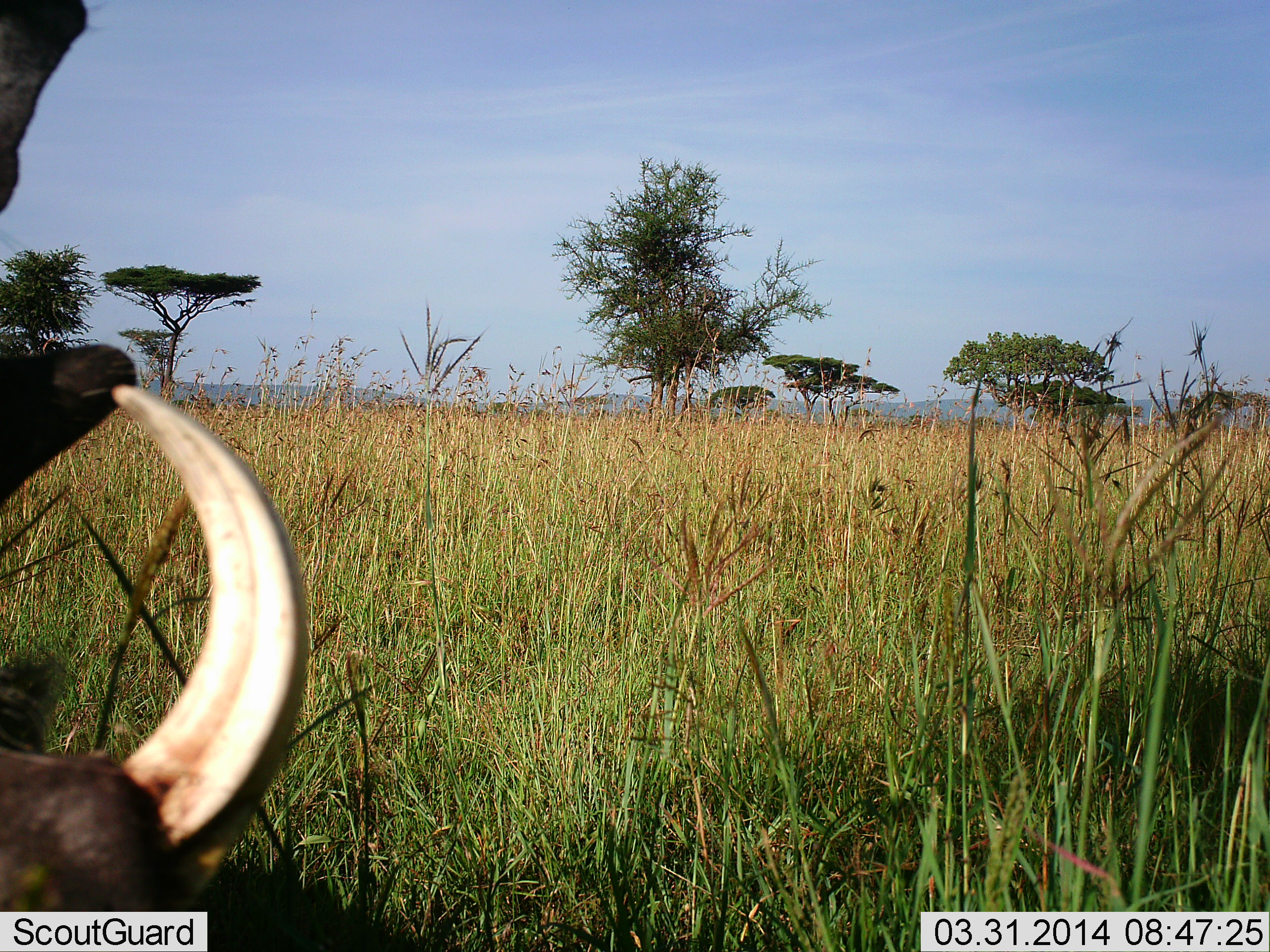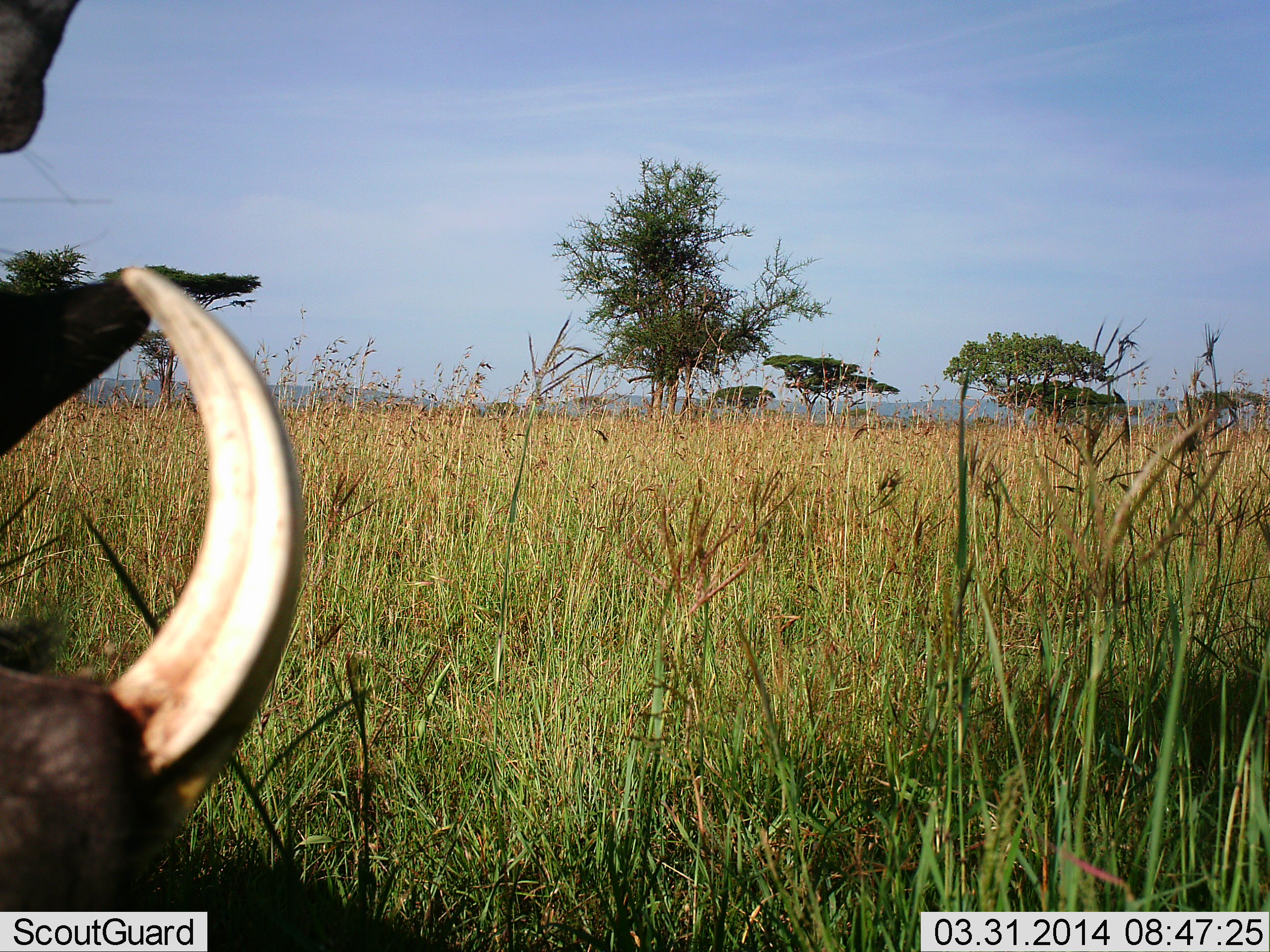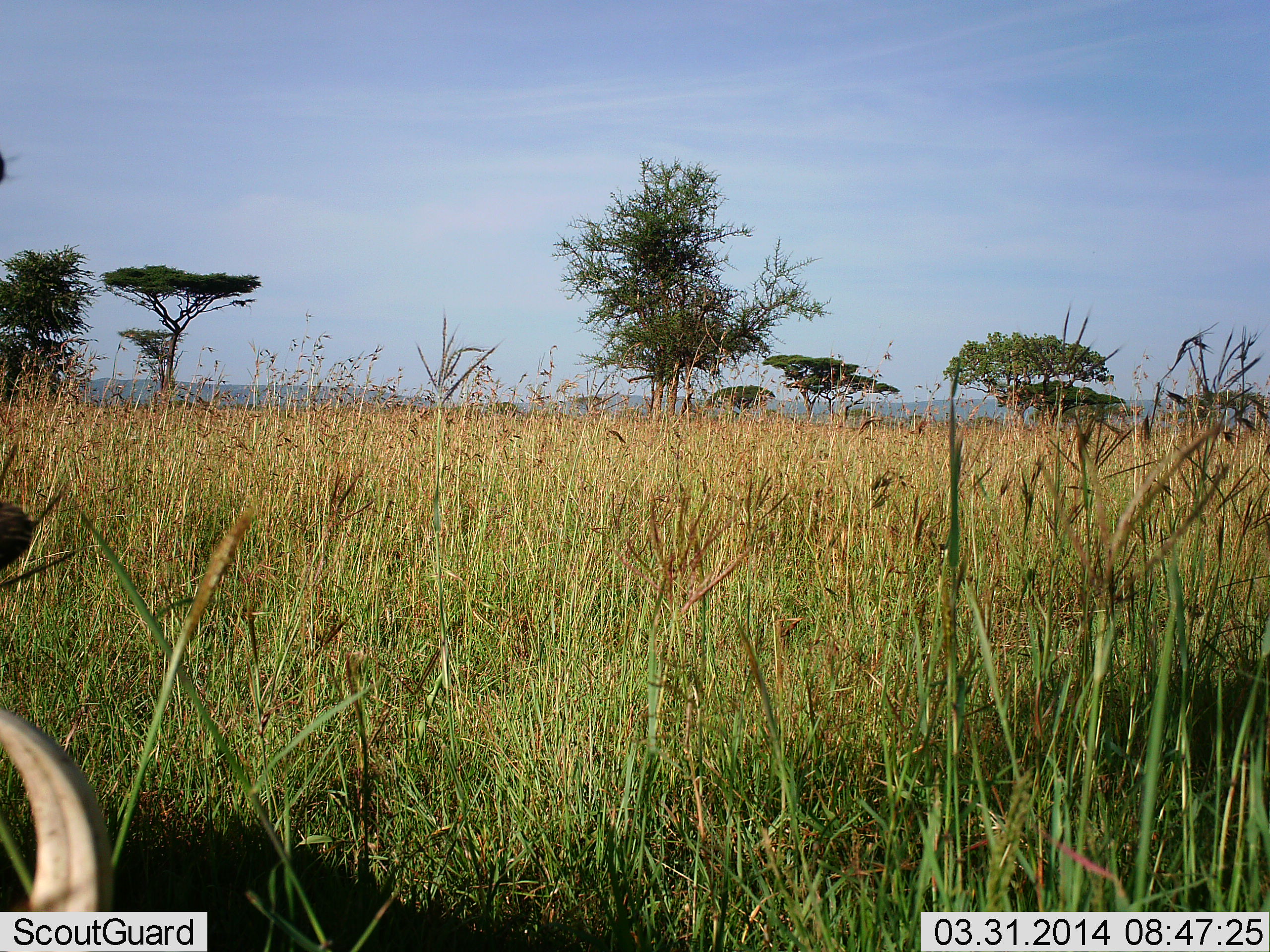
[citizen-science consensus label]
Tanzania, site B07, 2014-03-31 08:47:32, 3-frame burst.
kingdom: Animalia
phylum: Chordata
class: Mammalia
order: Artiodactyla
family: Suidae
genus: Phacochoerus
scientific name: Phacochoerus africanus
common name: warthog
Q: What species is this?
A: Warthog (Phacochoerus africanus).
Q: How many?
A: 1.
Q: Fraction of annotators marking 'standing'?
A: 50%.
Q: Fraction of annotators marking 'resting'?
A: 0%.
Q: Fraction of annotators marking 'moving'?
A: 30%.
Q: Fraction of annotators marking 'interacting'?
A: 10%.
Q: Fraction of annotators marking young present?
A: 0%.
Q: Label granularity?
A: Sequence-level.